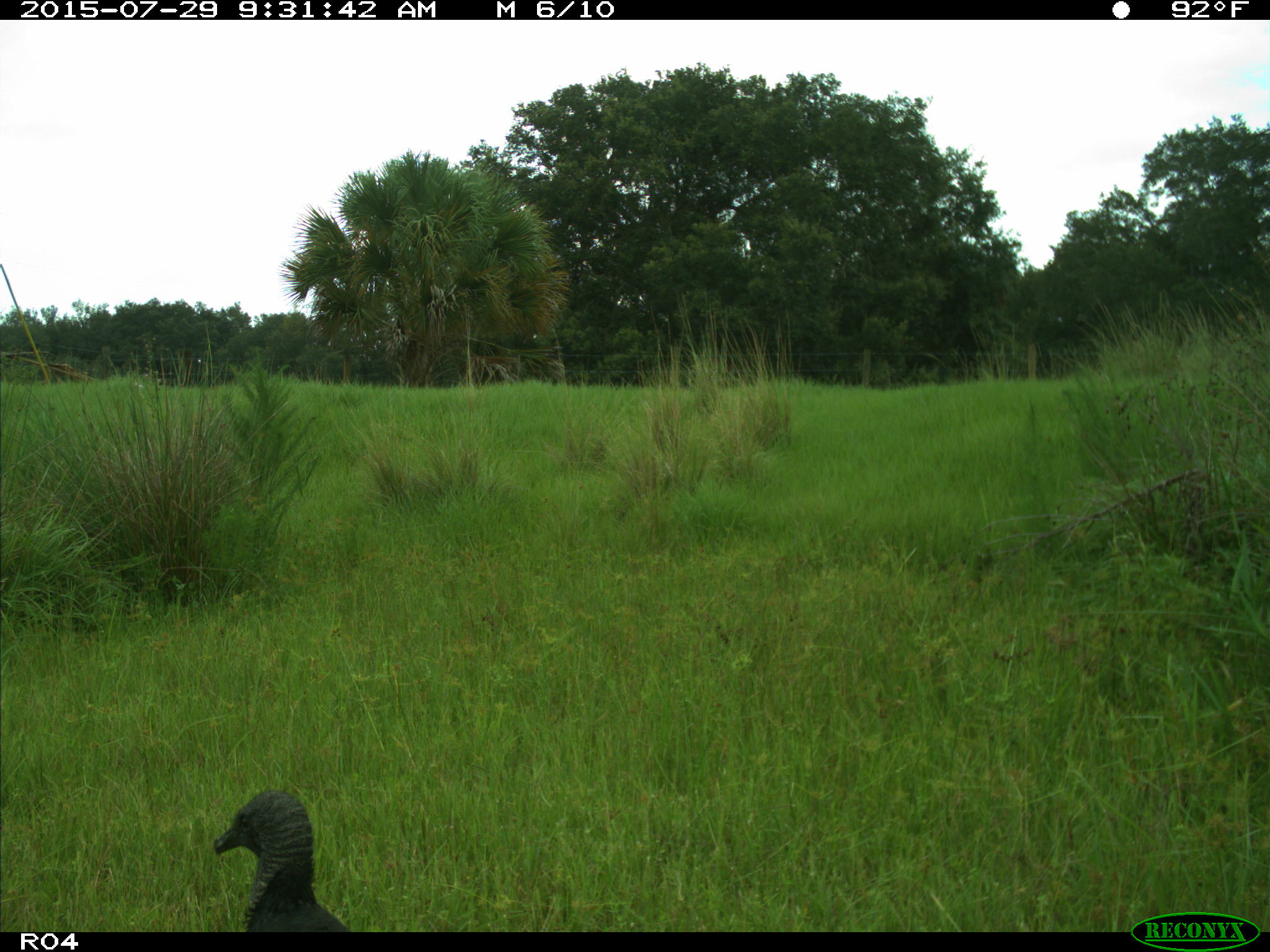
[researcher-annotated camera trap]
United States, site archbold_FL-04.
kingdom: Animalia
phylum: Chordata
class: Aves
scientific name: Aves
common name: birds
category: unidentified bird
Unidentified bird (birds) (Aves).